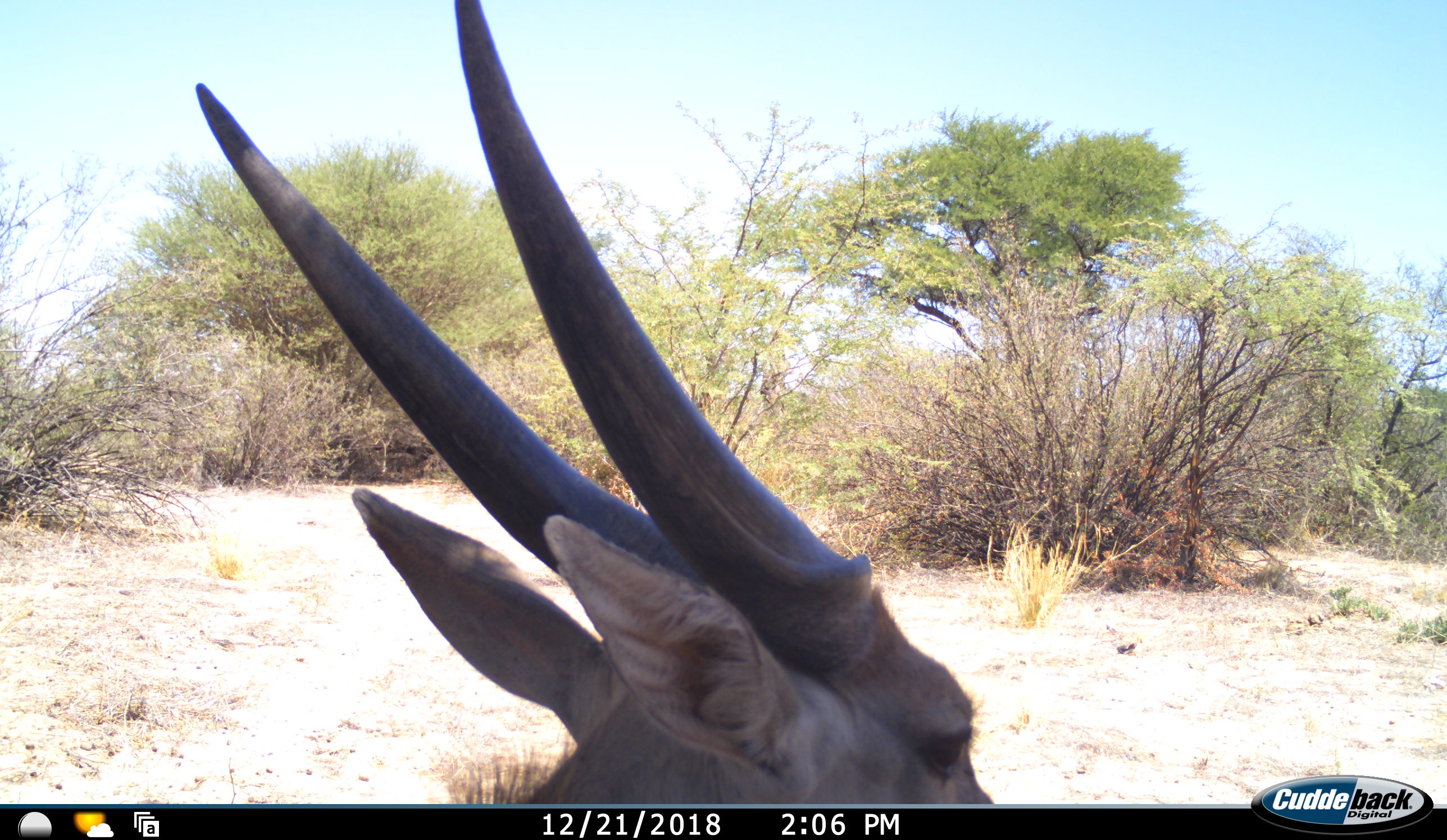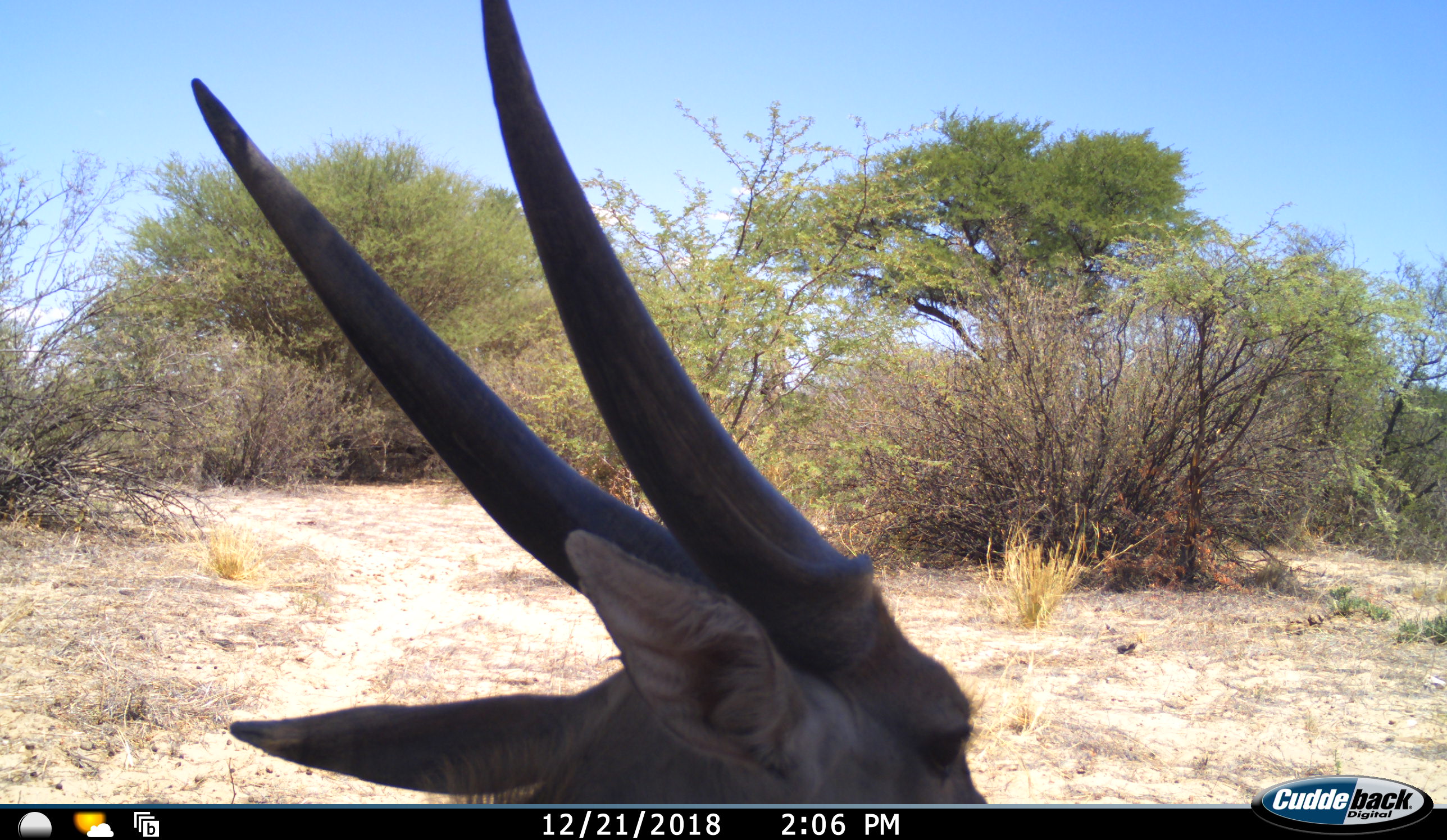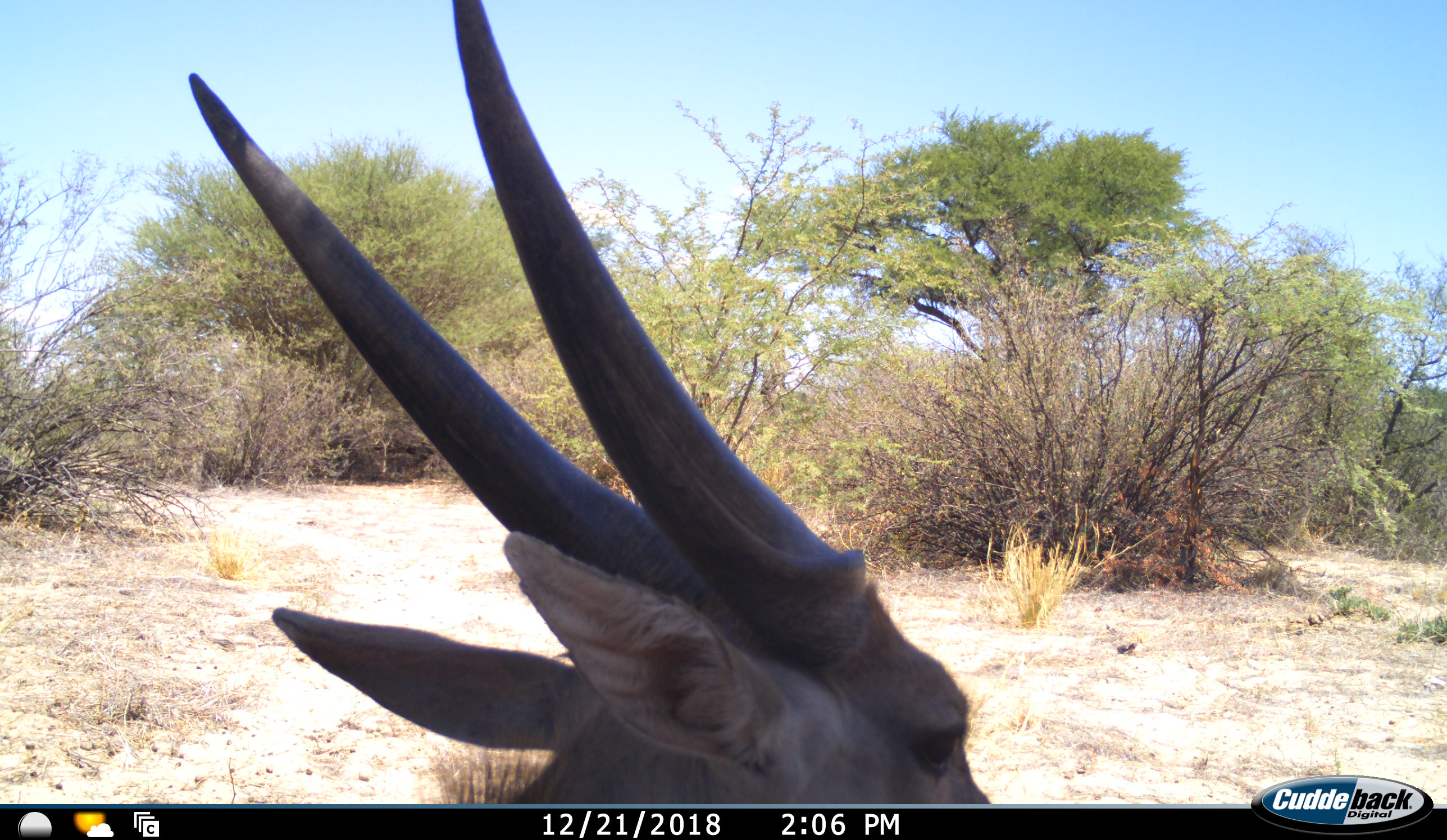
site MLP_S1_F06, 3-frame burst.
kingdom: Animalia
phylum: Chordata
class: Mammalia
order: Artiodactyla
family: Bovidae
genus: Tragelaphus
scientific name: Tragelaphus oryx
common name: eland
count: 1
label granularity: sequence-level